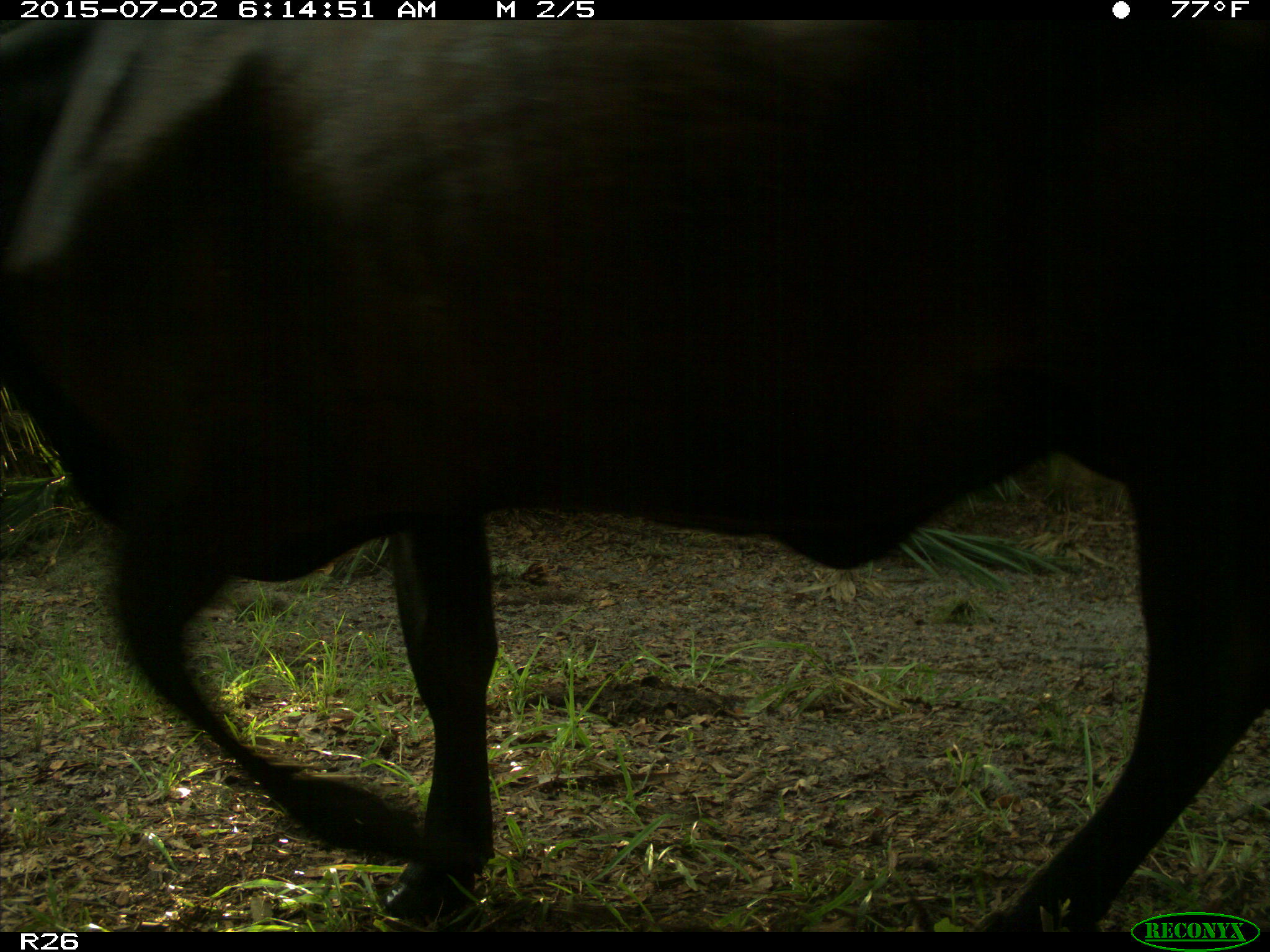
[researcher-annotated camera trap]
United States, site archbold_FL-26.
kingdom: Animalia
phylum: Chordata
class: Mammalia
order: Artiodactyla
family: Bovidae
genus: Bos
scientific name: Bos taurus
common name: domestic cow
Bos taurus (domestic cow).